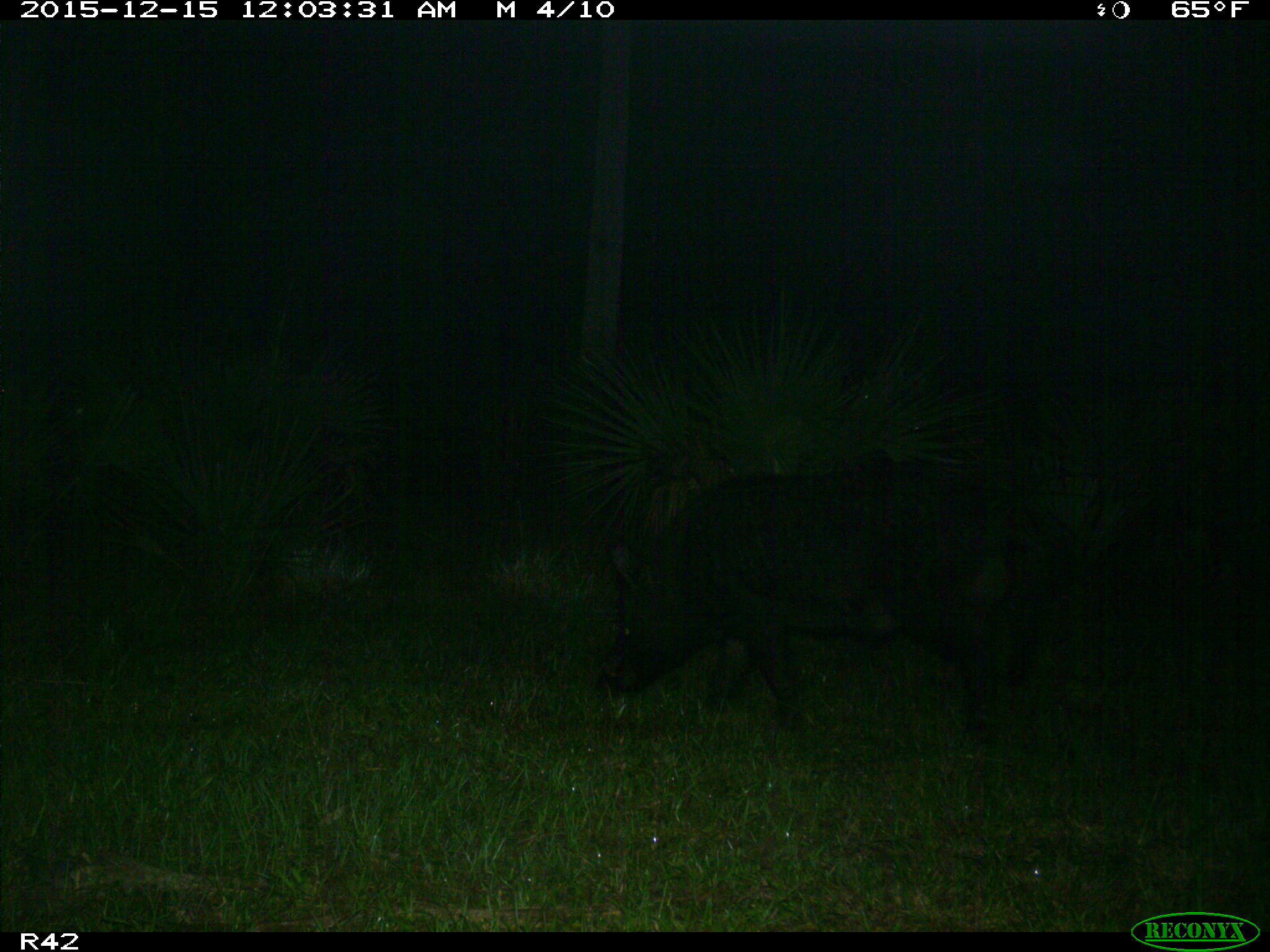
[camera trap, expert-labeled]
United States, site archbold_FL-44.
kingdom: Animalia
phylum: Chordata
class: Mammalia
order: Artiodactyla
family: Suidae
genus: Sus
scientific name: Sus scrofa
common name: wild boar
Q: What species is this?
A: Sus scrofa (wild boar).